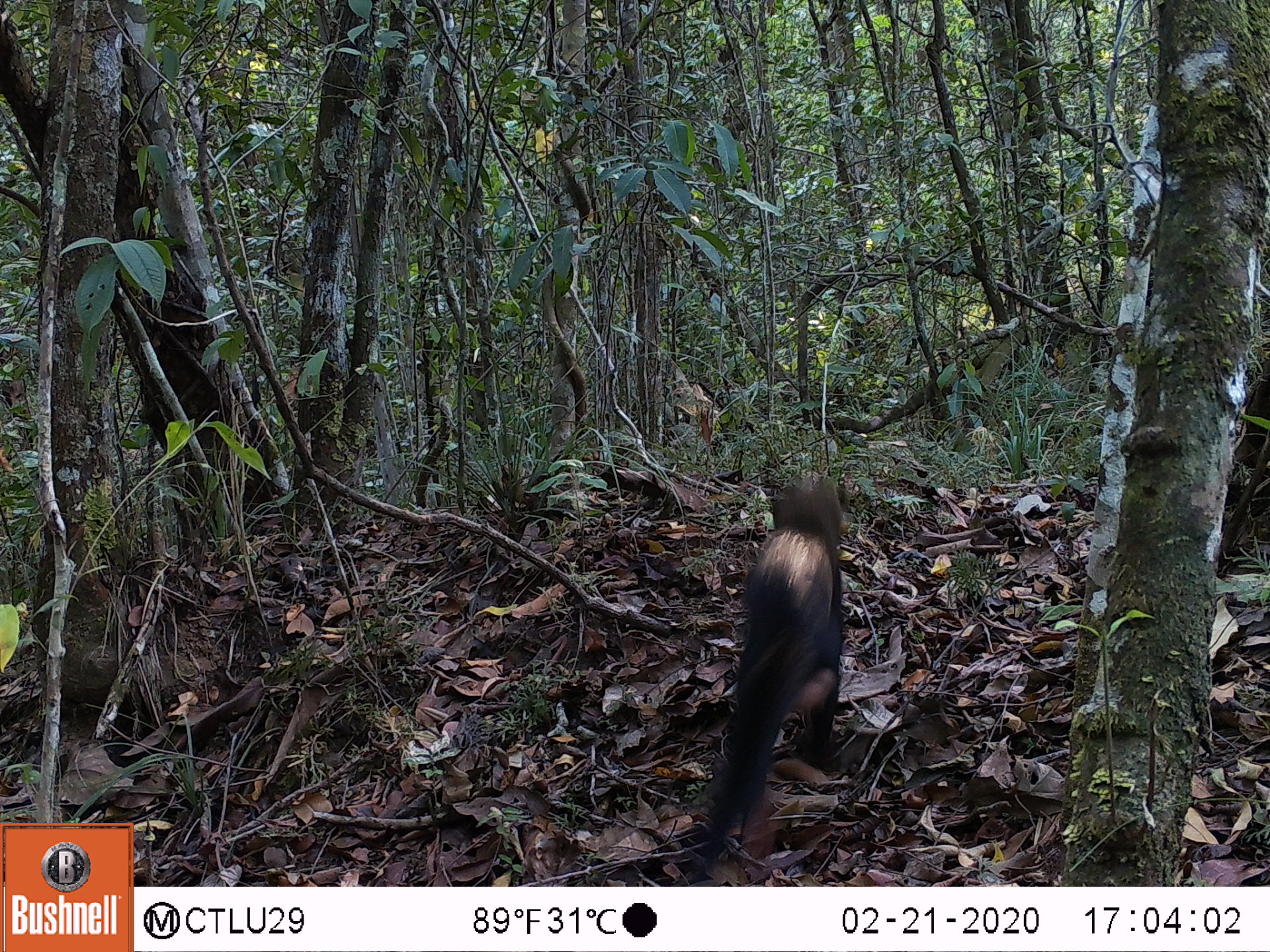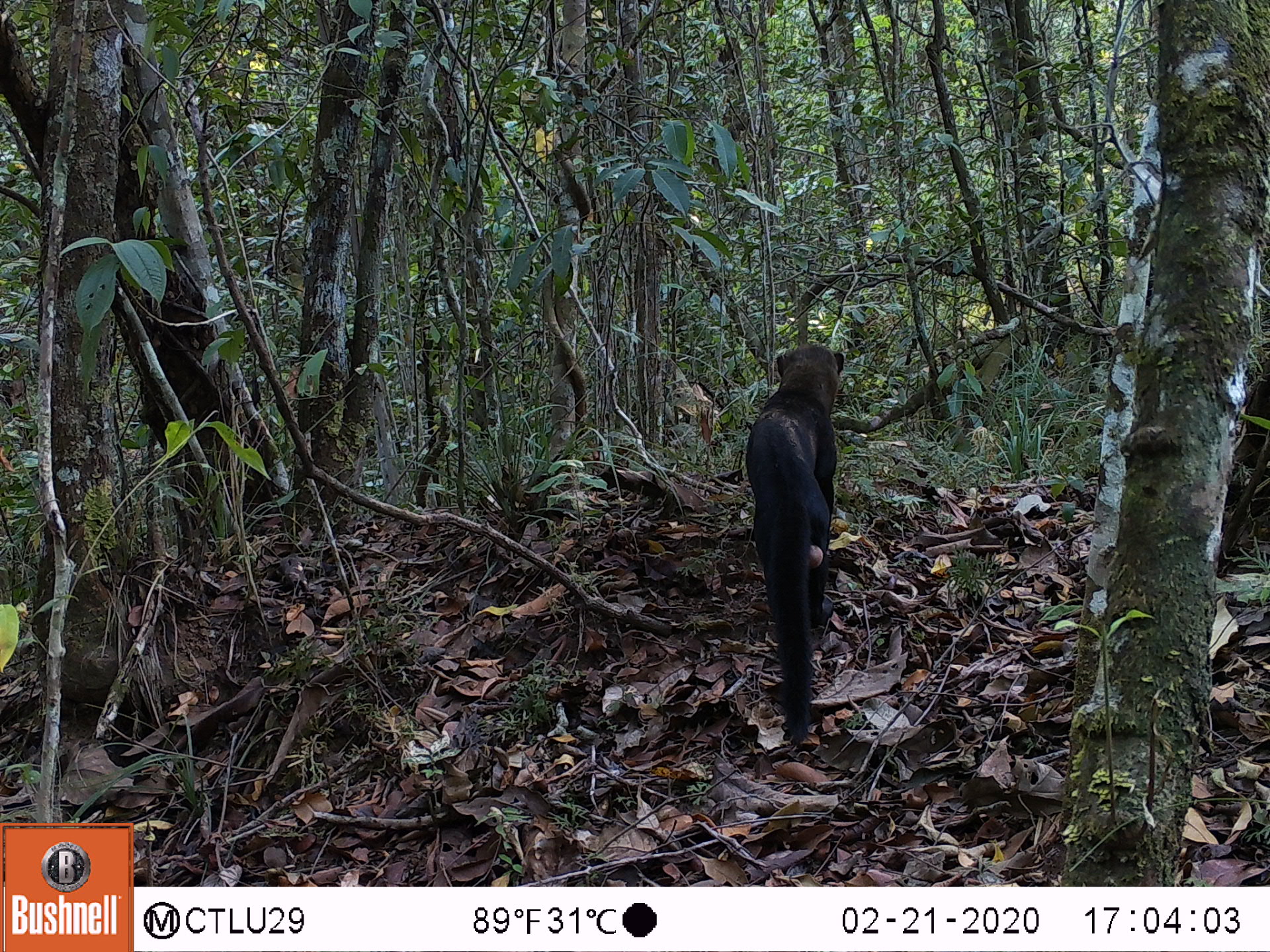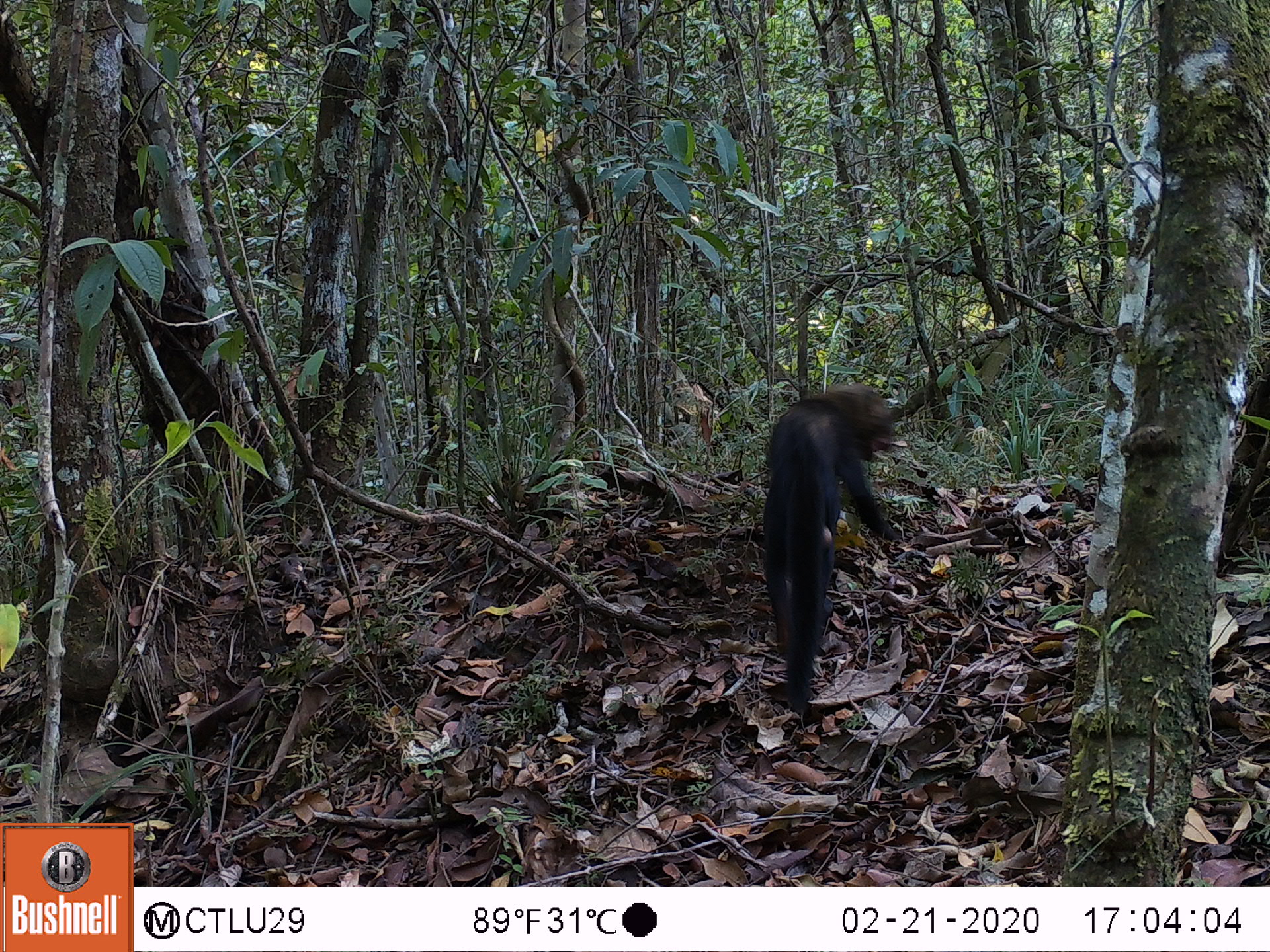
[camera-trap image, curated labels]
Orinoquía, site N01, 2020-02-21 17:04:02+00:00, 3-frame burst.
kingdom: Animalia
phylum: Chordata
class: Mammalia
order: Carnivora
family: Mustelidae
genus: Eira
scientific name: Eira barbara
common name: tayra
Tayra (Eira barbara).